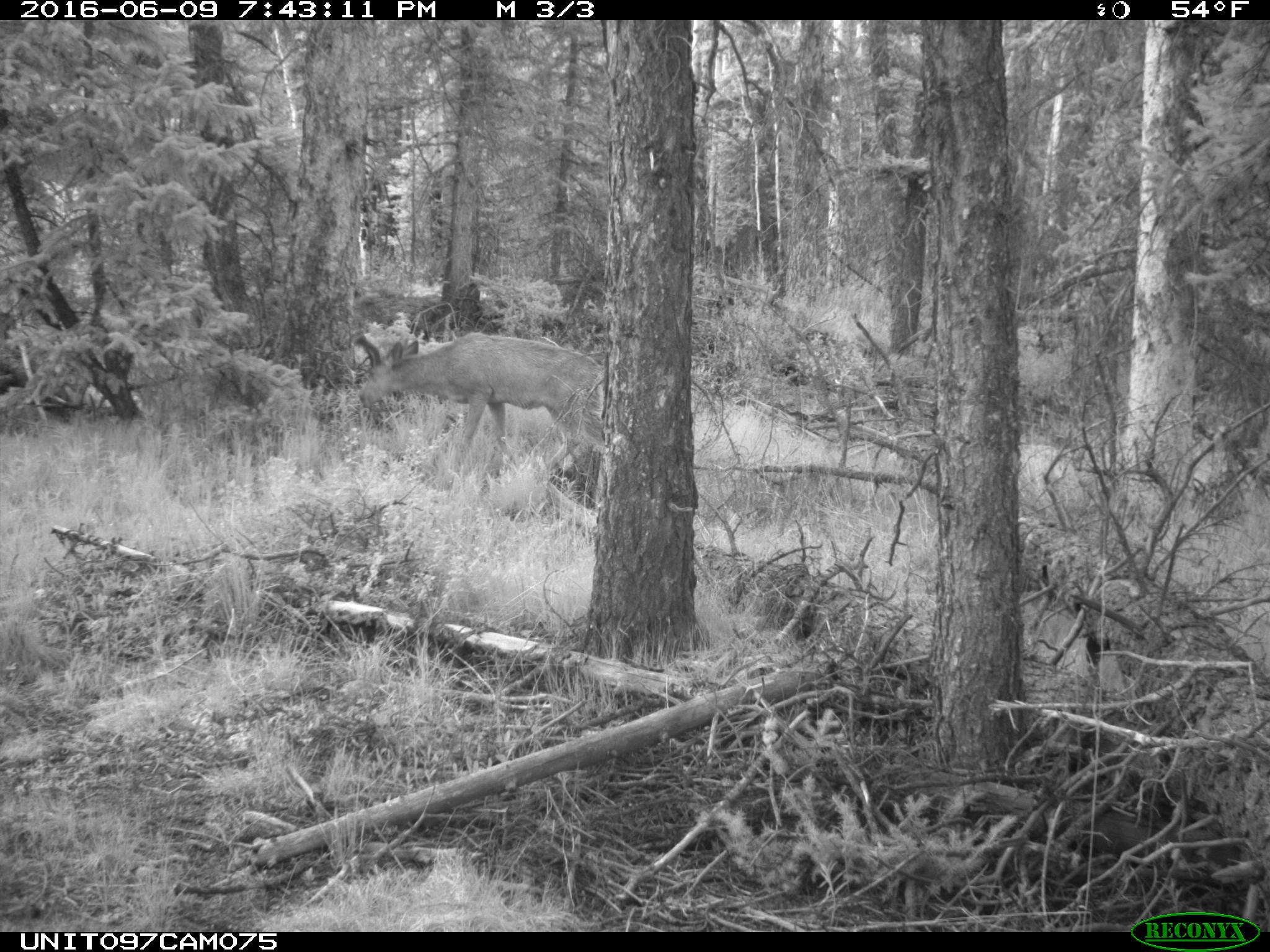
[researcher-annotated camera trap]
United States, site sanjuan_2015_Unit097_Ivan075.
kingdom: Animalia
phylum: Chordata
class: Mammalia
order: Artiodactyla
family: Cervidae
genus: Odocoileus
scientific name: Odocoileus hemionus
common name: mule deer